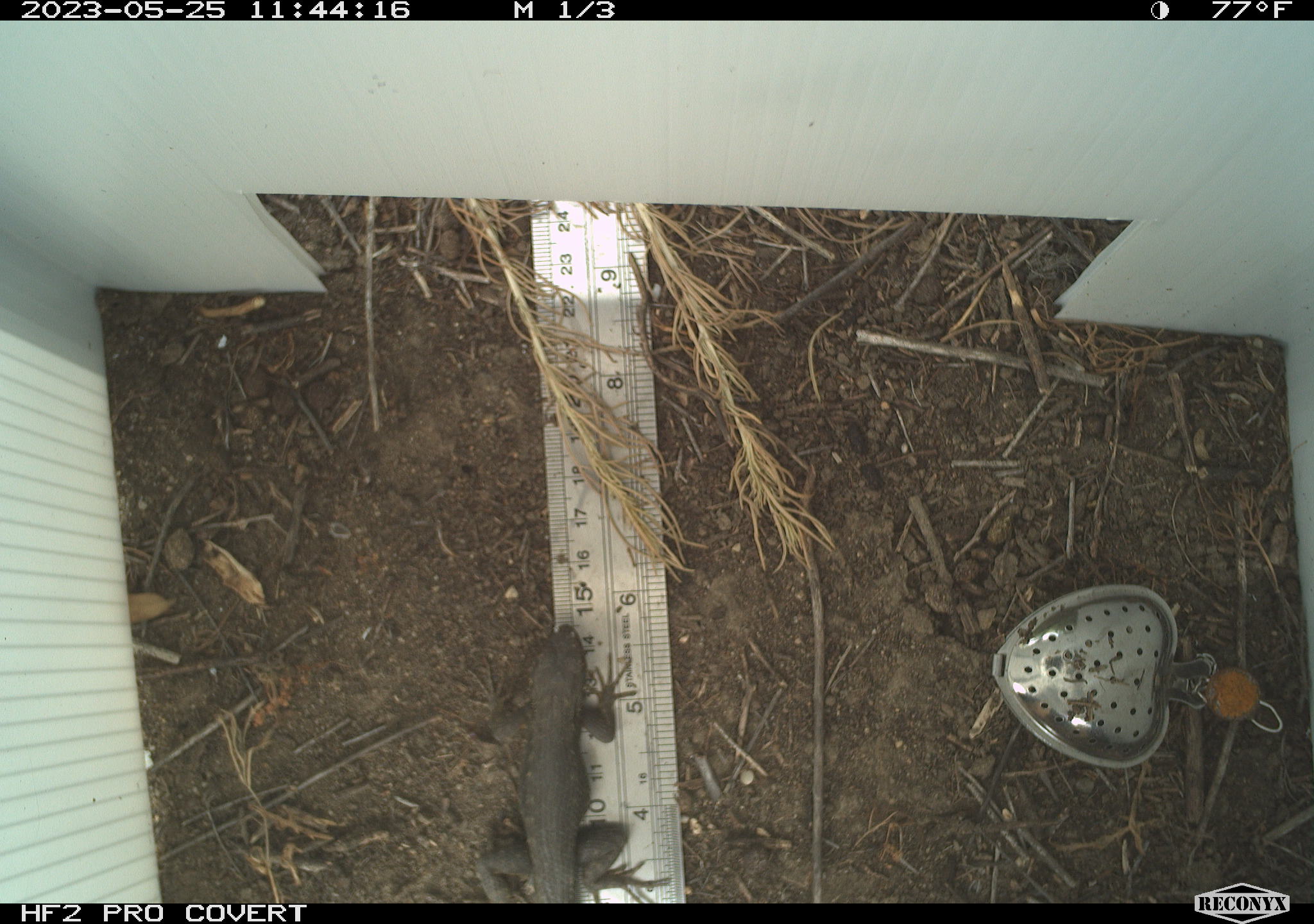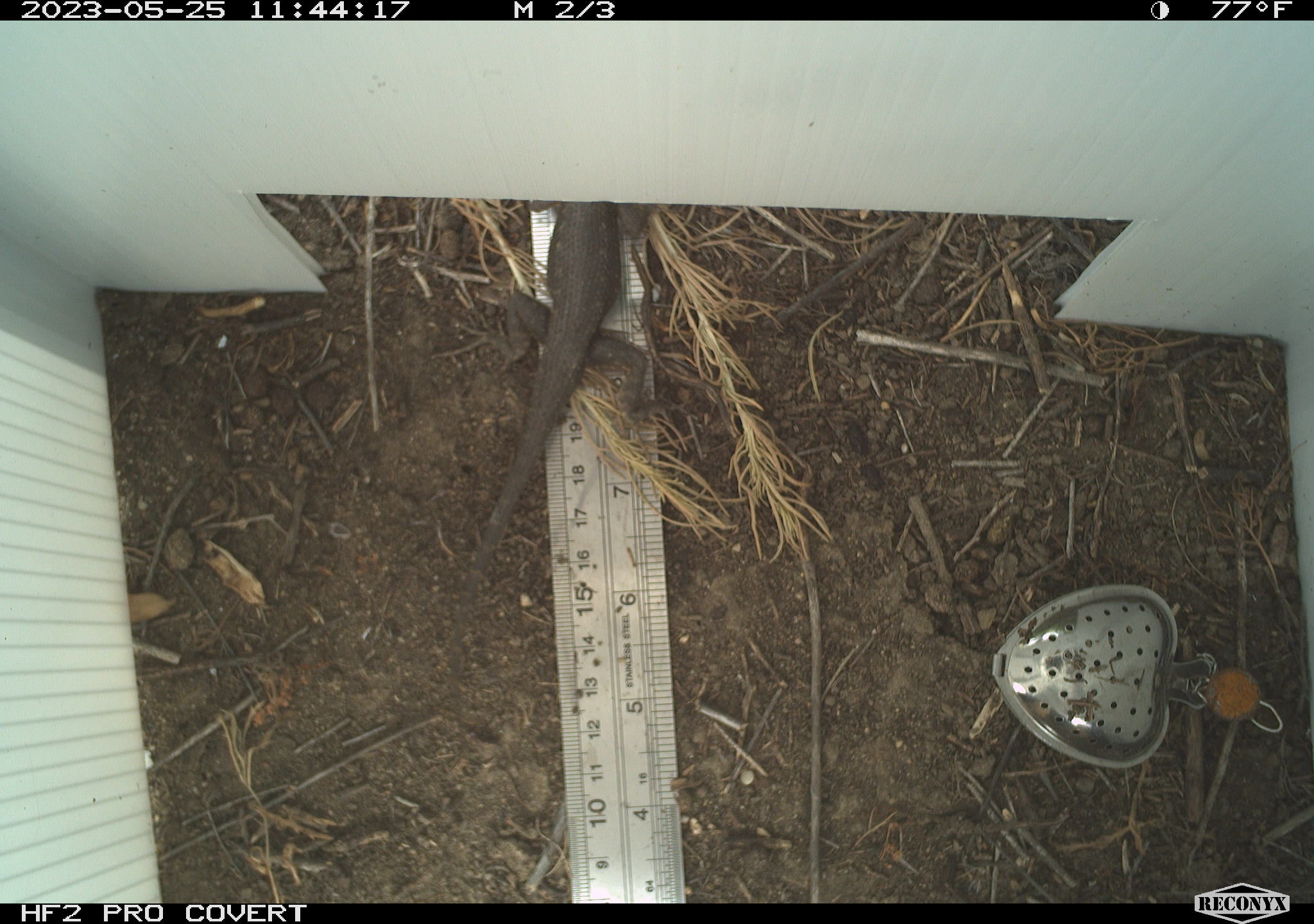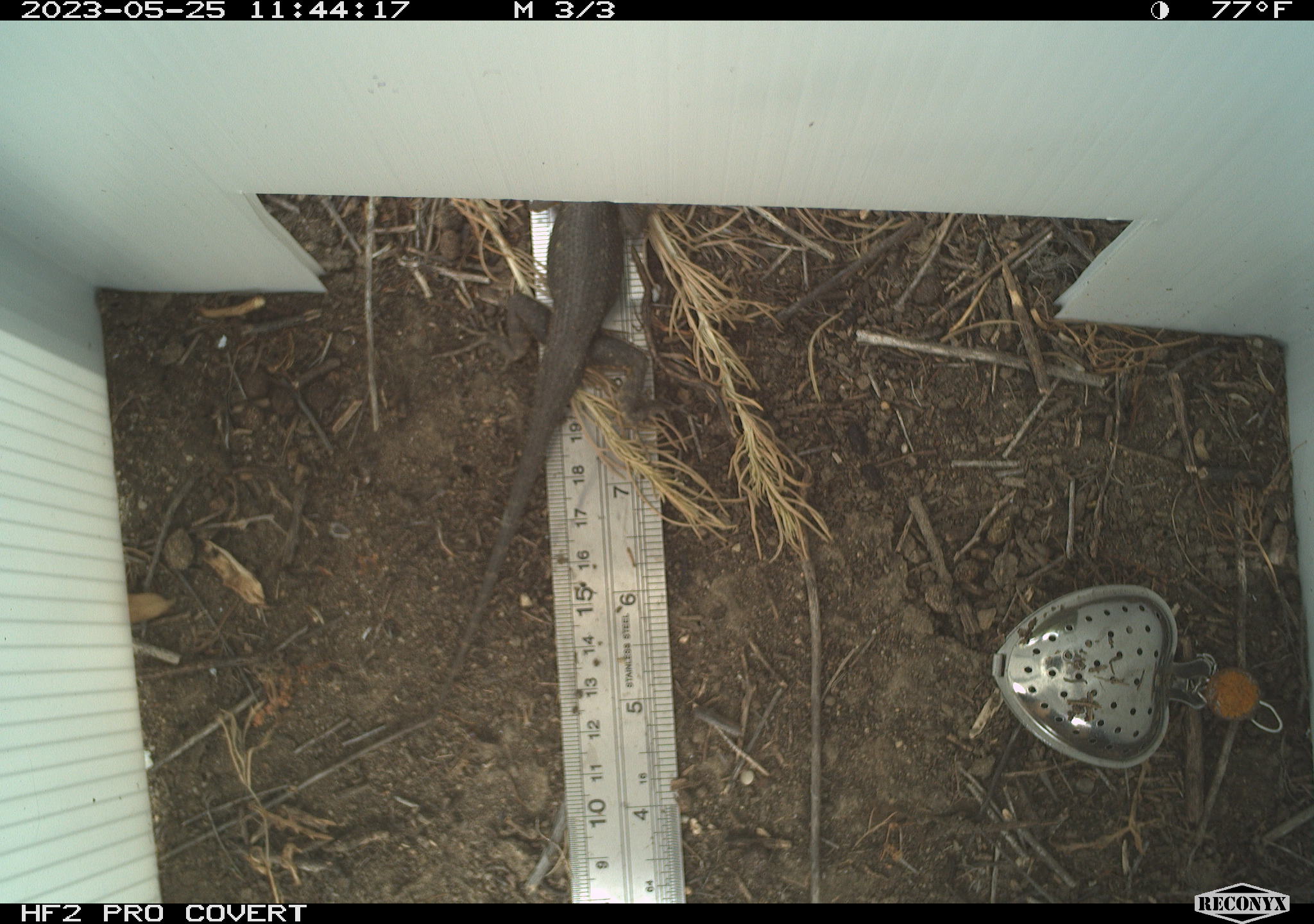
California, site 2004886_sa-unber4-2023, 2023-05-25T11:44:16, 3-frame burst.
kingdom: Animalia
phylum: Chordata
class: Reptilia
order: Squamata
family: Phrynosomatidae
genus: Sceloporus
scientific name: Sceloporus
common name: spiny lizards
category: sceloporus species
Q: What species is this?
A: Sceloporus species (spiny lizards) (Sceloporus).